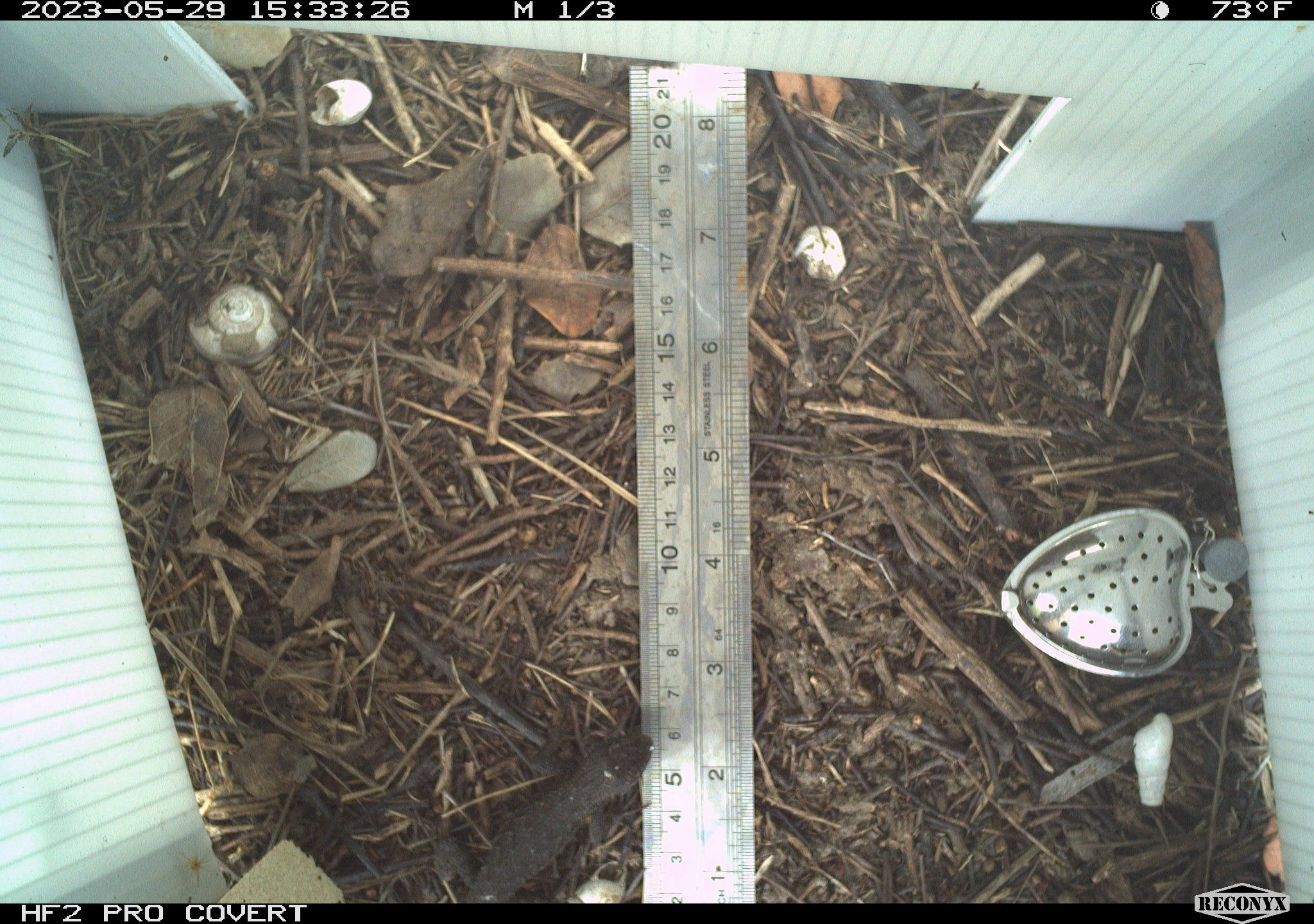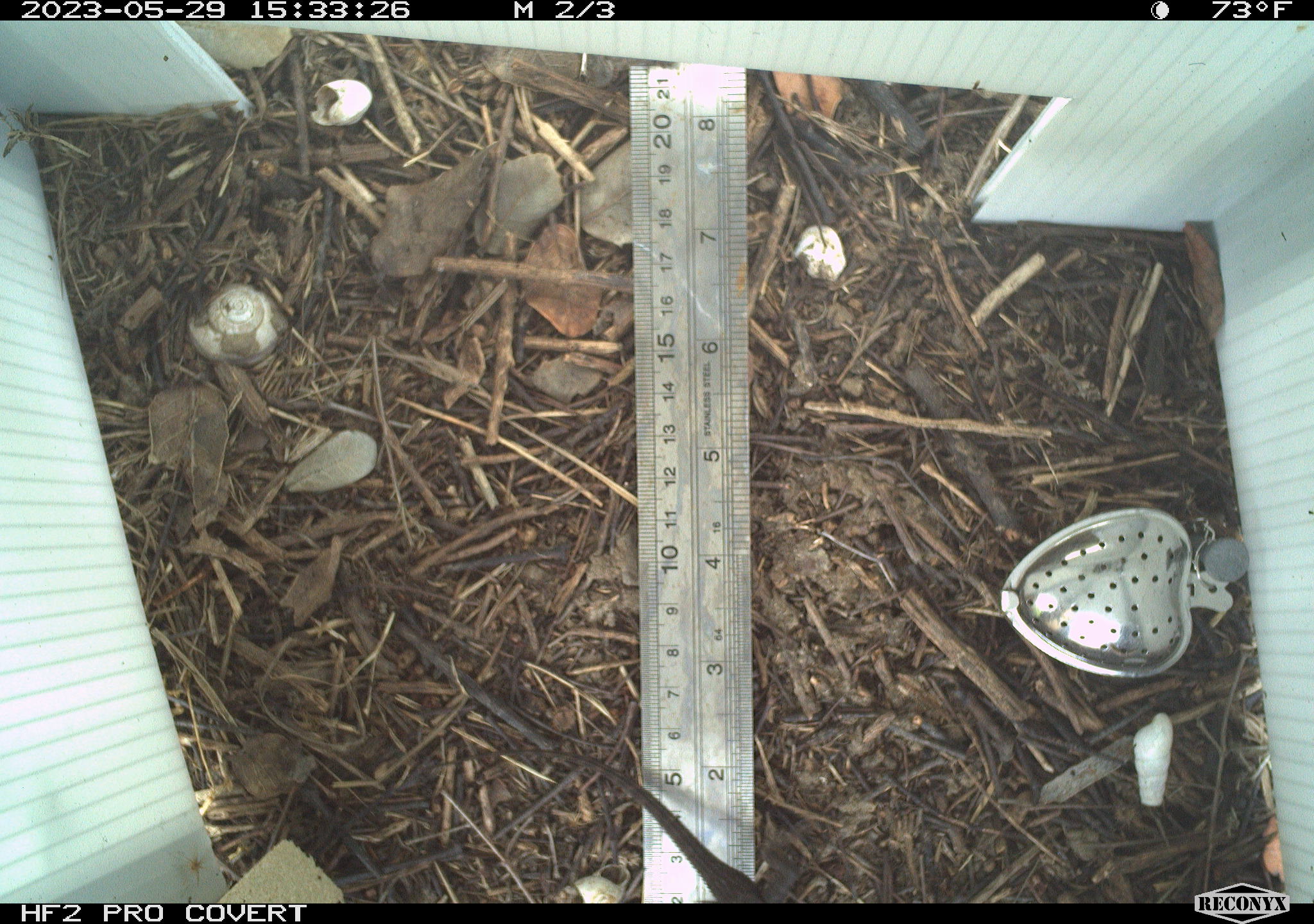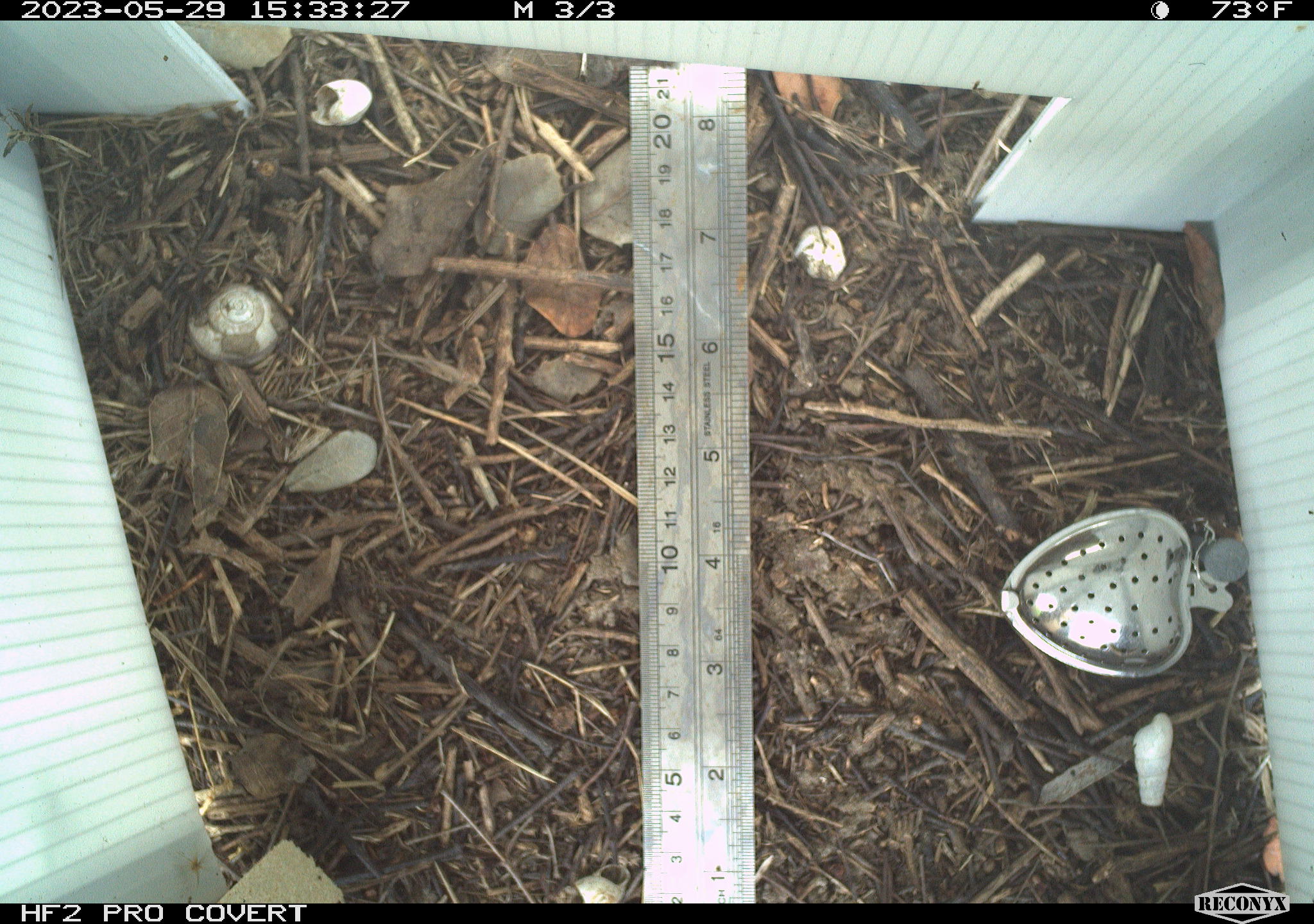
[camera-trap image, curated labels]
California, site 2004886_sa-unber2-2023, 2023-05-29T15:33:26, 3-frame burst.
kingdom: Animalia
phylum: Chordata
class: Reptilia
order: Squamata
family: Phrynosomatidae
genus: Sceloporus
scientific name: Sceloporus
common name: spiny lizards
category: sceloporus species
Sceloporus species (spiny lizards) (Sceloporus).